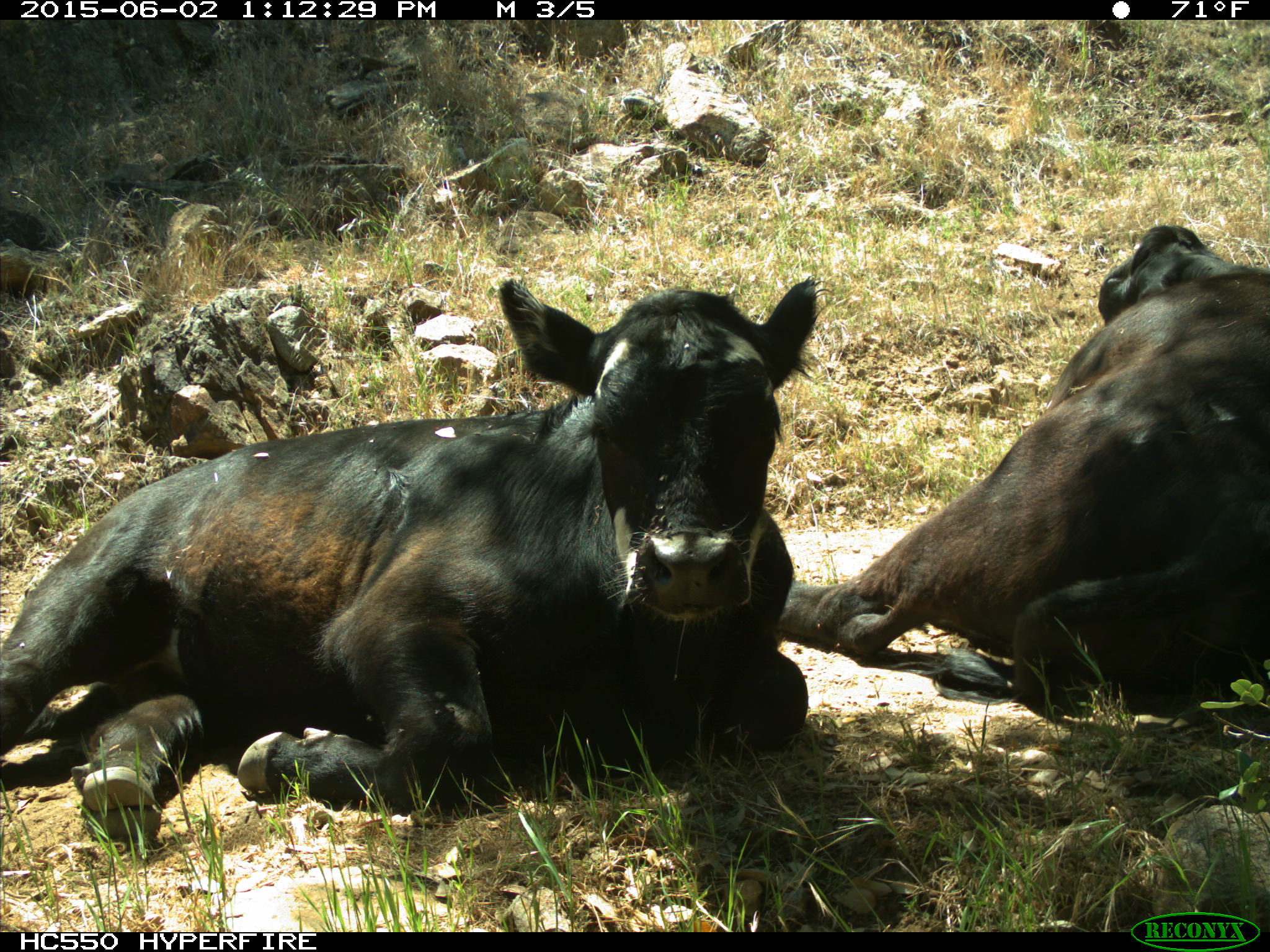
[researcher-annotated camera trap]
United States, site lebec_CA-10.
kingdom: Animalia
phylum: Chordata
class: Mammalia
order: Artiodactyla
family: Bovidae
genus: Bos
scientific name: Bos taurus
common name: domestic cow